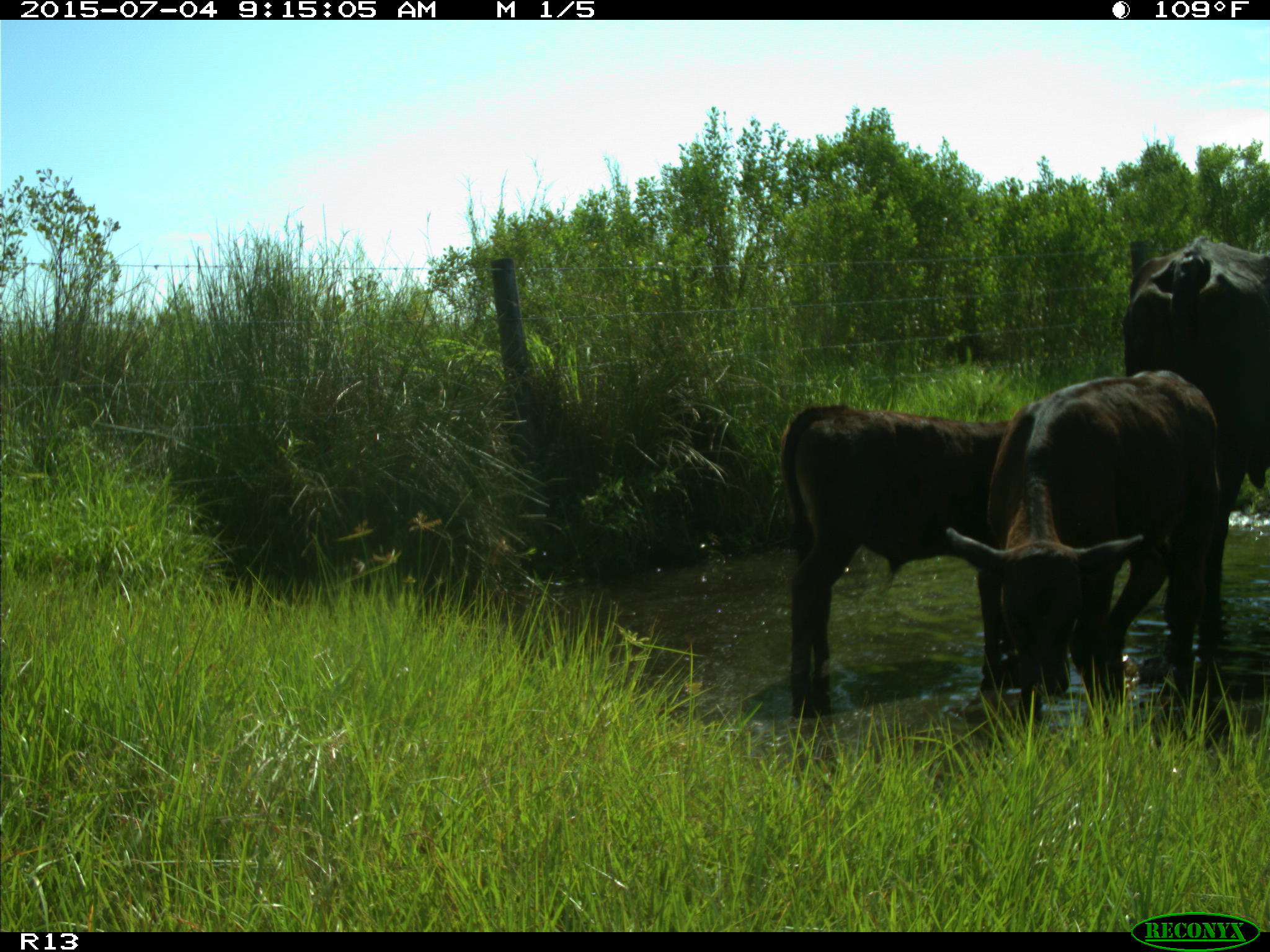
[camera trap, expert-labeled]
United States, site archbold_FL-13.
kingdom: Animalia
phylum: Chordata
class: Mammalia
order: Artiodactyla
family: Bovidae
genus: Bos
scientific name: Bos taurus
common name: domestic cow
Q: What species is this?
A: Bos taurus (domestic cow).